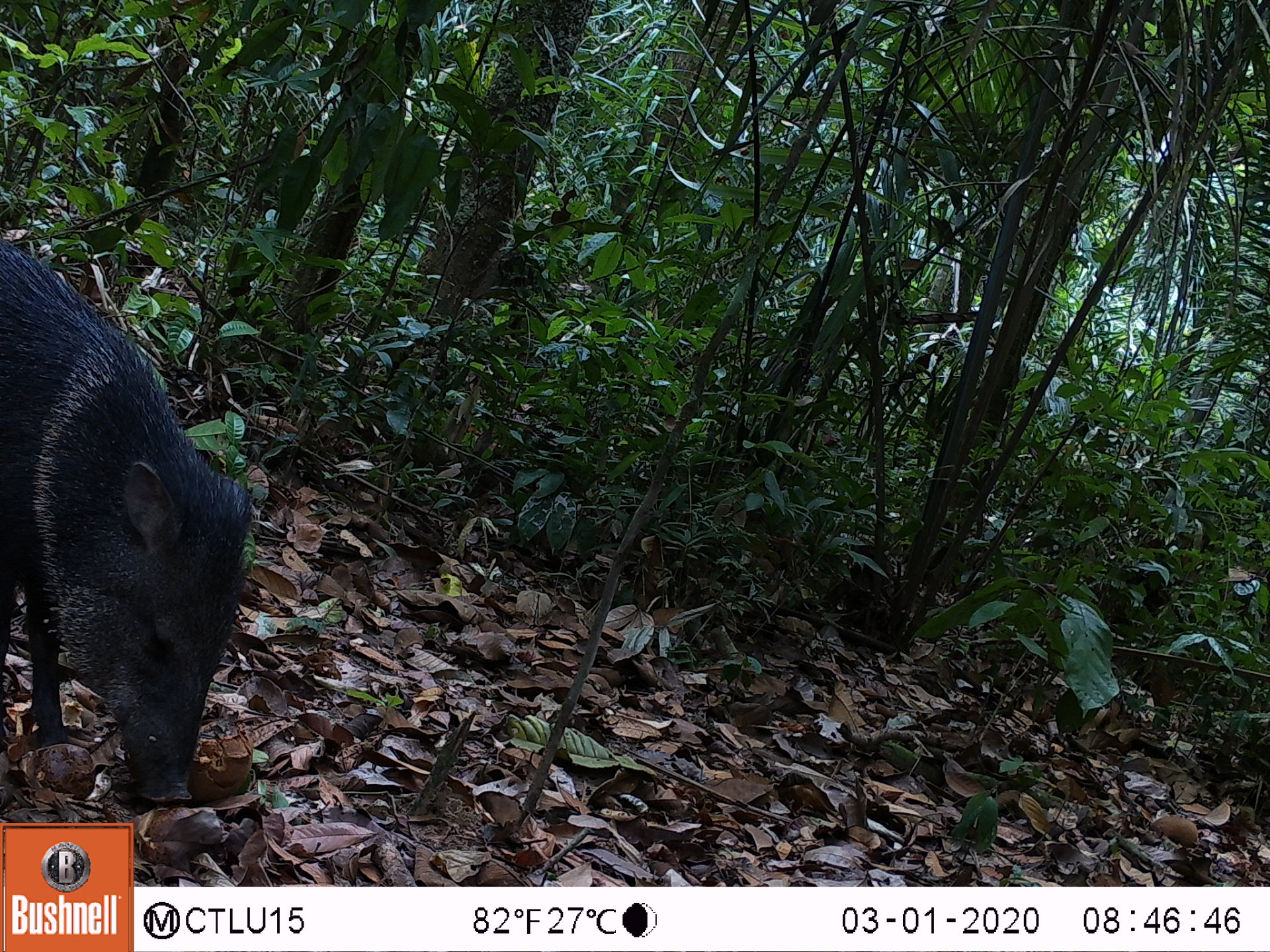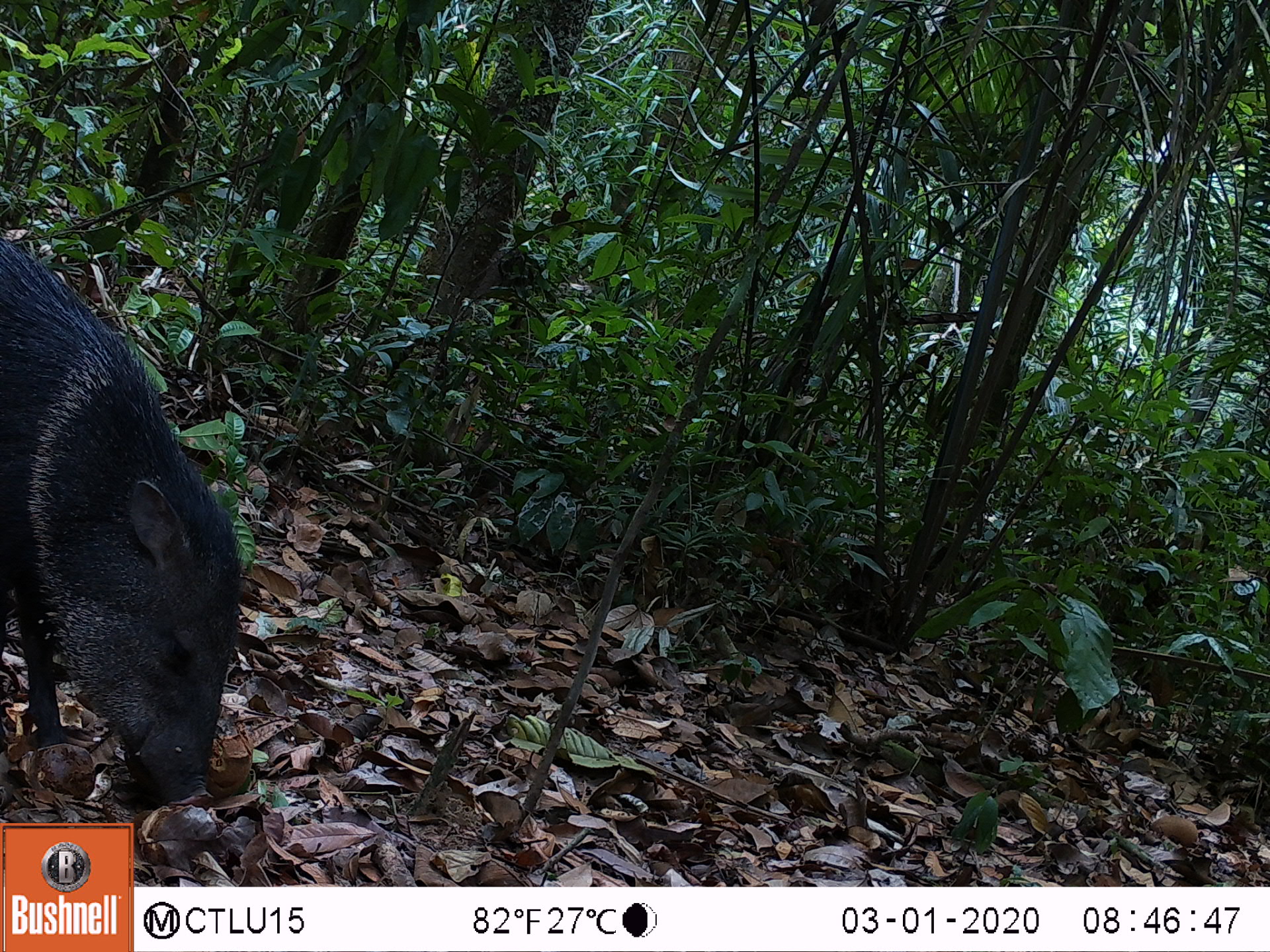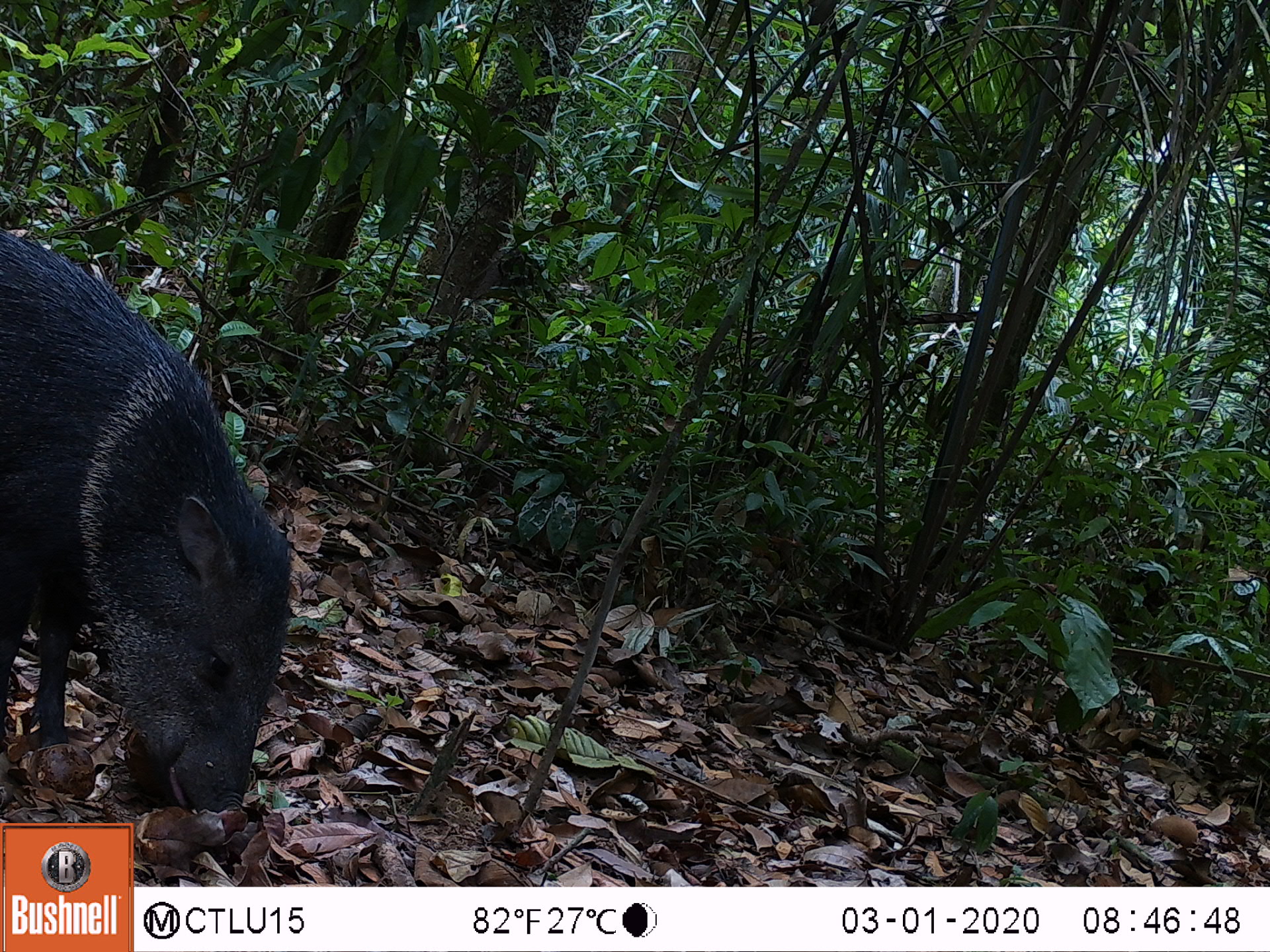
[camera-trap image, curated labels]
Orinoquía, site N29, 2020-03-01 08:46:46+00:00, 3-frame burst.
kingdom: Animalia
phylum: Chordata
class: Mammalia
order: Artiodactyla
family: Tayassuidae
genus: Pecari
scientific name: Pecari tajacu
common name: collared peccary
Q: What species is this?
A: Collared peccary (Pecari tajacu).